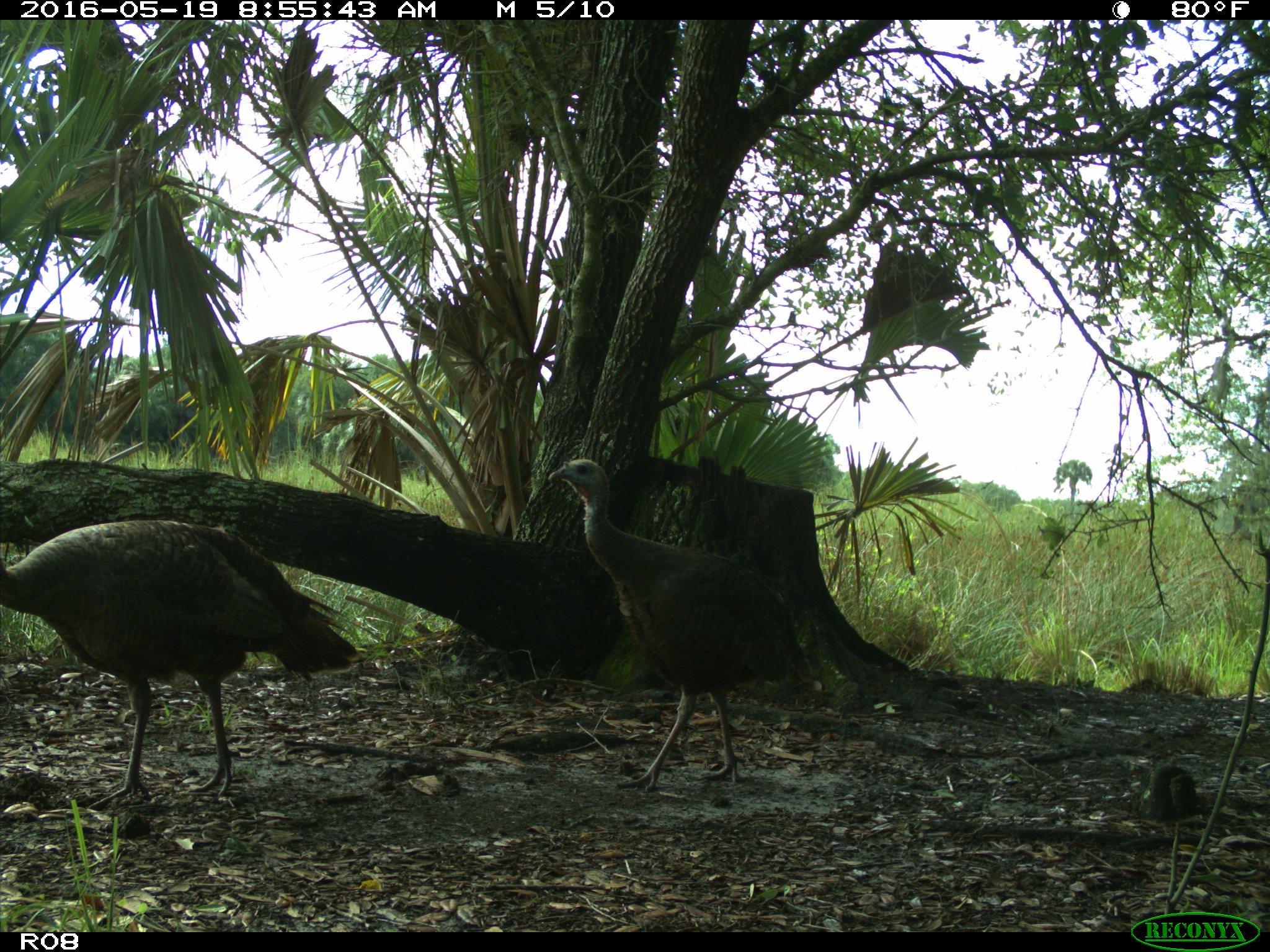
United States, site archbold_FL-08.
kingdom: Animalia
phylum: Chordata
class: Aves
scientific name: Aves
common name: birds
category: unidentified bird